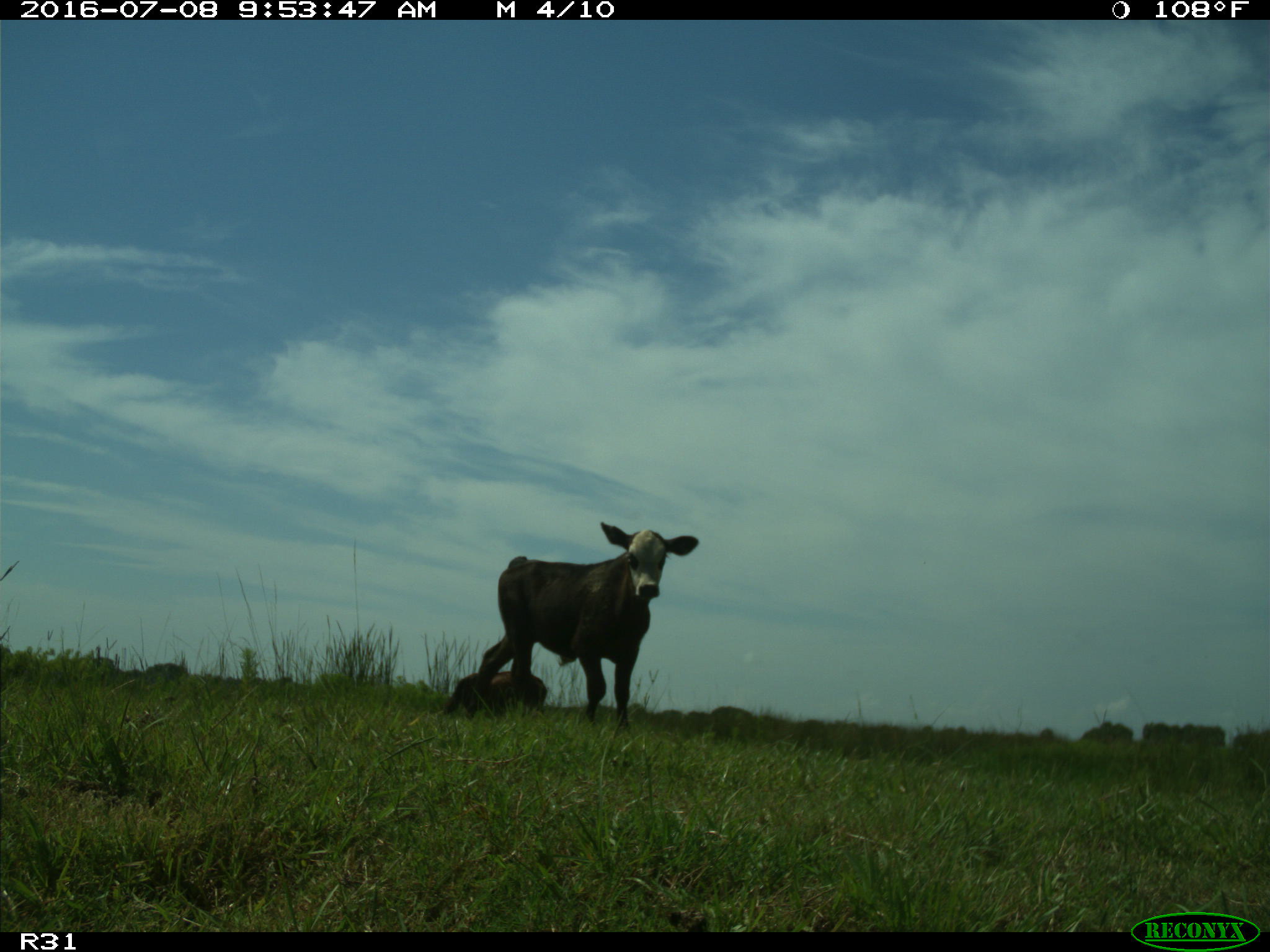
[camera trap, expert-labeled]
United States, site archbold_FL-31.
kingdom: Animalia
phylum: Chordata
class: Mammalia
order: Artiodactyla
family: Bovidae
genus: Bos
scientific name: Bos taurus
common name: domestic cow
Bos taurus (domestic cow).